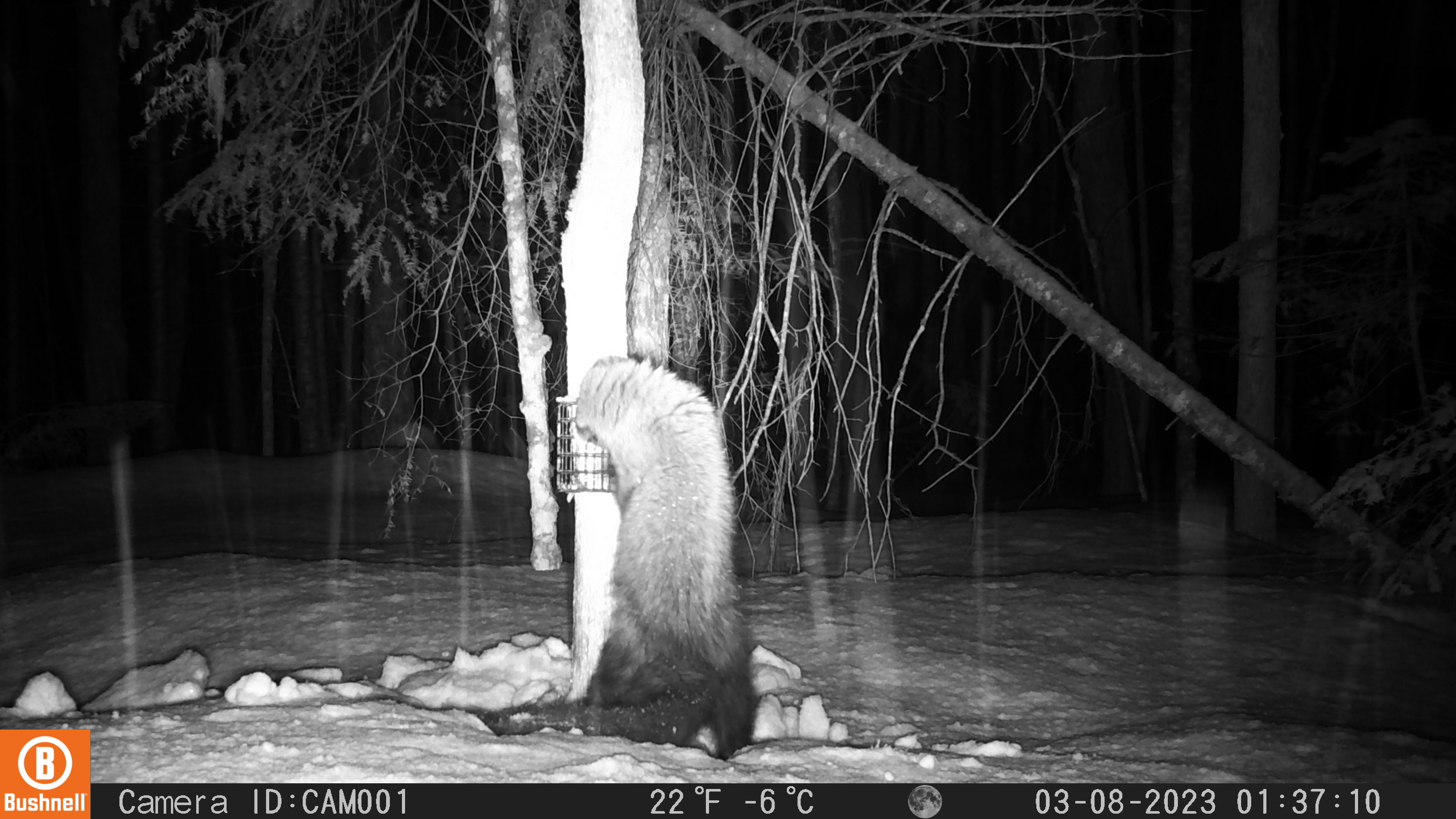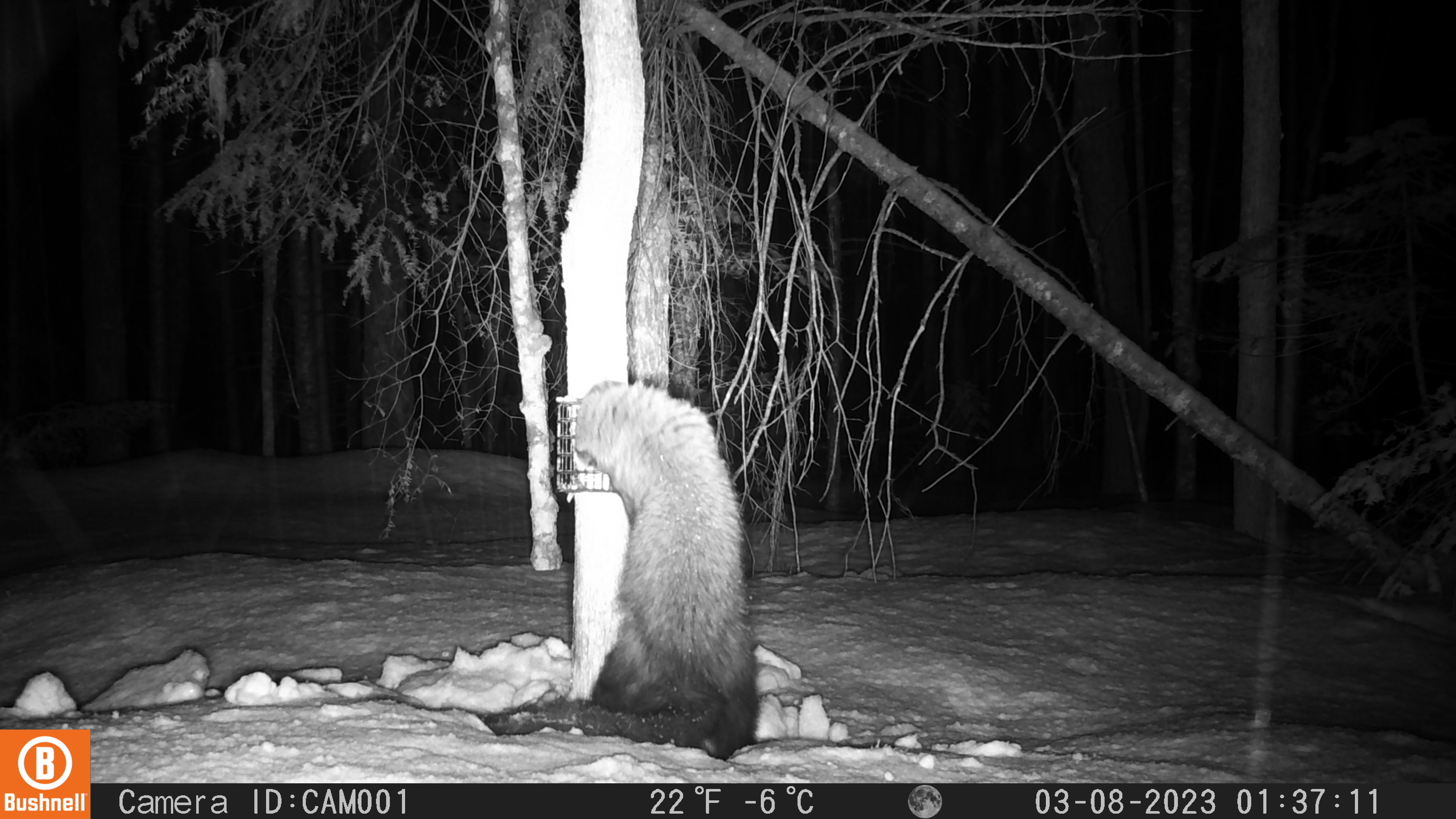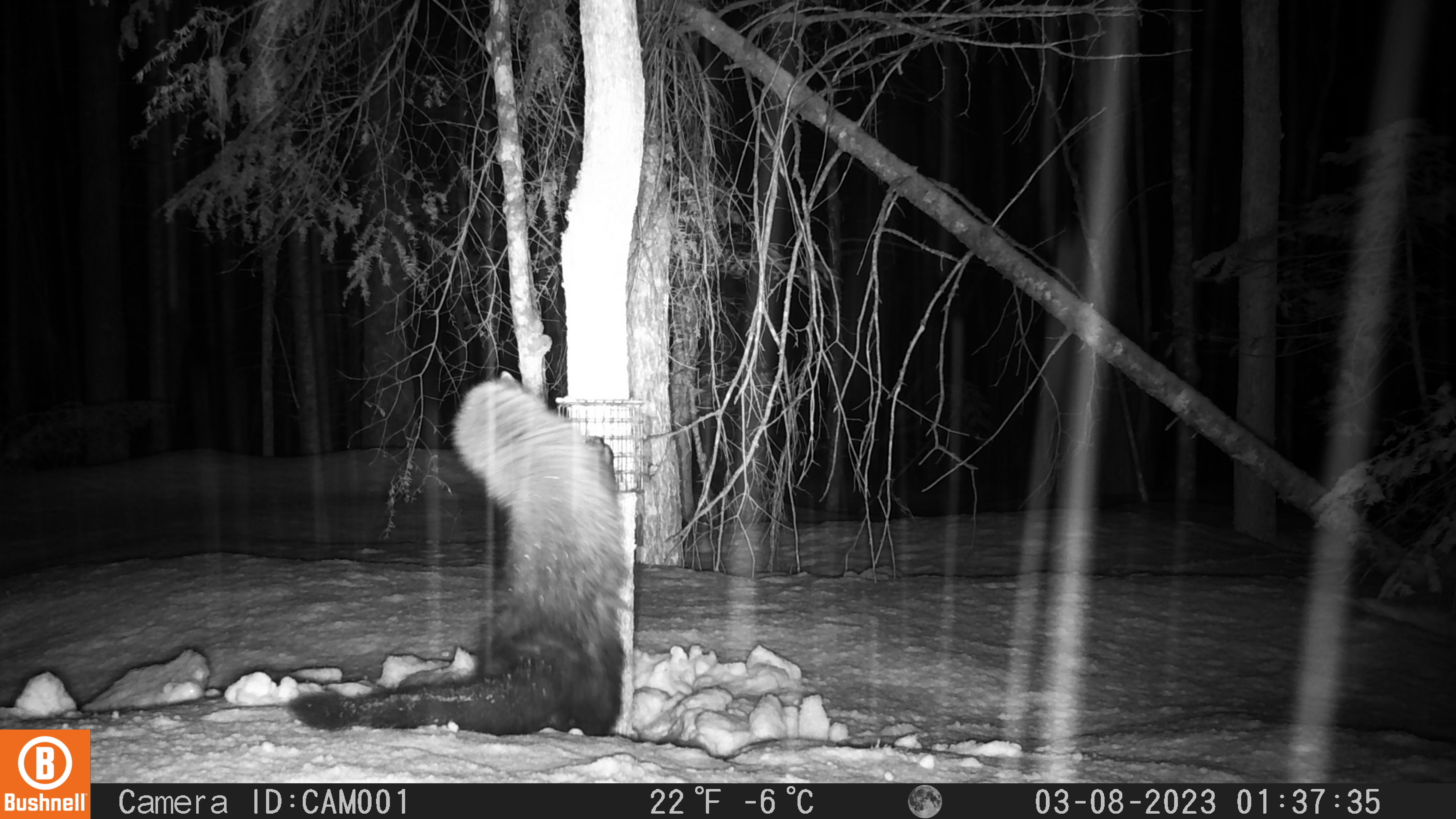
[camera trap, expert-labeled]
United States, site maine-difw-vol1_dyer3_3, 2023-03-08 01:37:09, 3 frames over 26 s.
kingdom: Animalia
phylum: Chordata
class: Mammalia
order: Carnivora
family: Mustelidae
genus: Pekania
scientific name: Pekania pennanti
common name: fisher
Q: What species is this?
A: Fisher (Pekania pennanti).